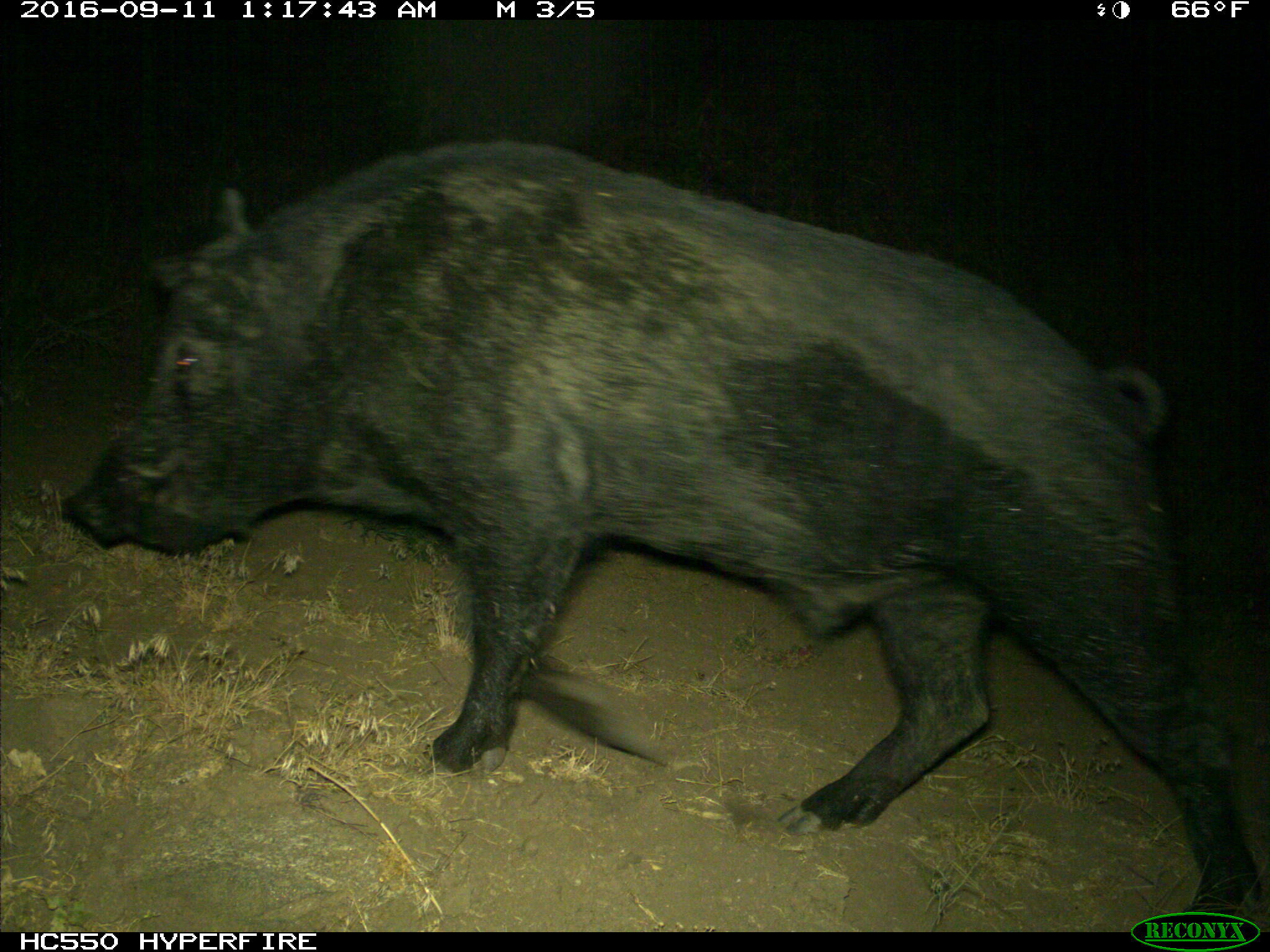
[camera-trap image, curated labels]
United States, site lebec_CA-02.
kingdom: Animalia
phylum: Chordata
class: Mammalia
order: Artiodactyla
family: Suidae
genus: Sus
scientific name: Sus scrofa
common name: wild boar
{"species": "Sus scrofa (wild boar)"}